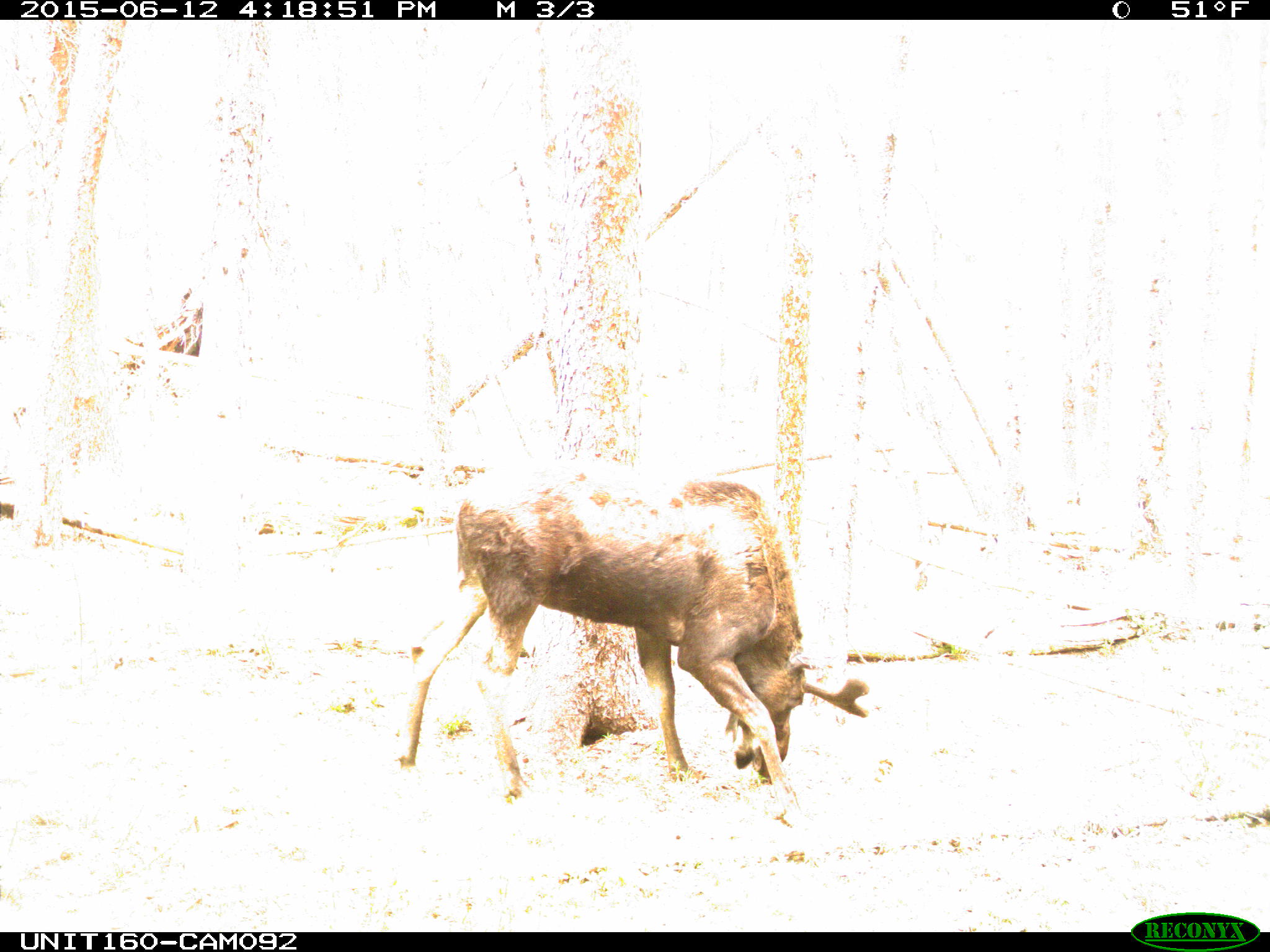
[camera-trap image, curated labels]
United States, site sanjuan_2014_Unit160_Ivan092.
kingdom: Animalia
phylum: Chordata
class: Mammalia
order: Artiodactyla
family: Cervidae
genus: Alces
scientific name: Alces alces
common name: moose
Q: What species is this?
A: Alces alces (moose).